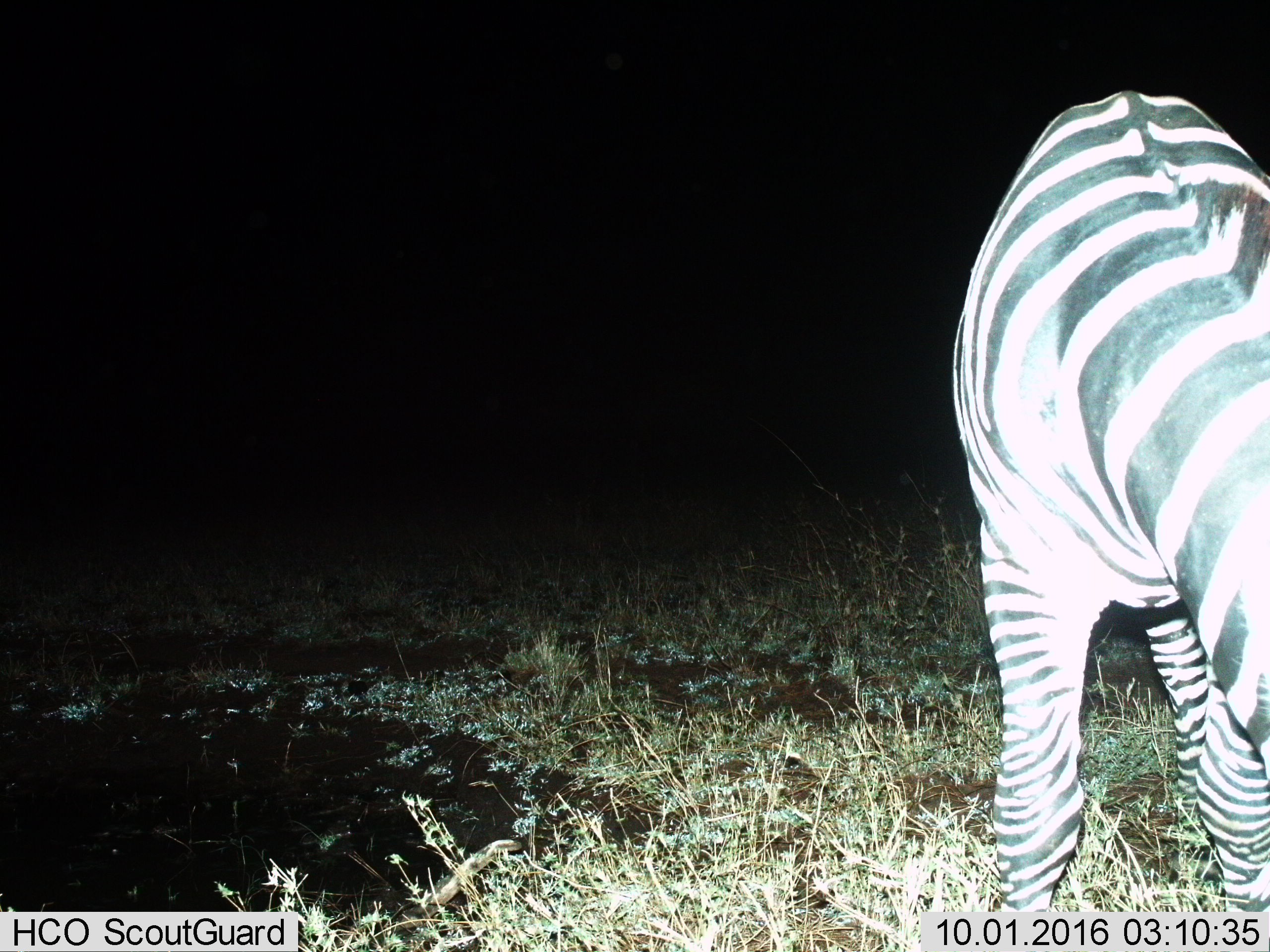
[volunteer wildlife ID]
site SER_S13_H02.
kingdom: Animalia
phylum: Chordata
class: Mammalia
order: Perissodactyla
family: Equidae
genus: Equus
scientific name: Equus quagga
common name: plains zebra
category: zebraplains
Zebraplains (plains zebra) (Equus quagga), count 1. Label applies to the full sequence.